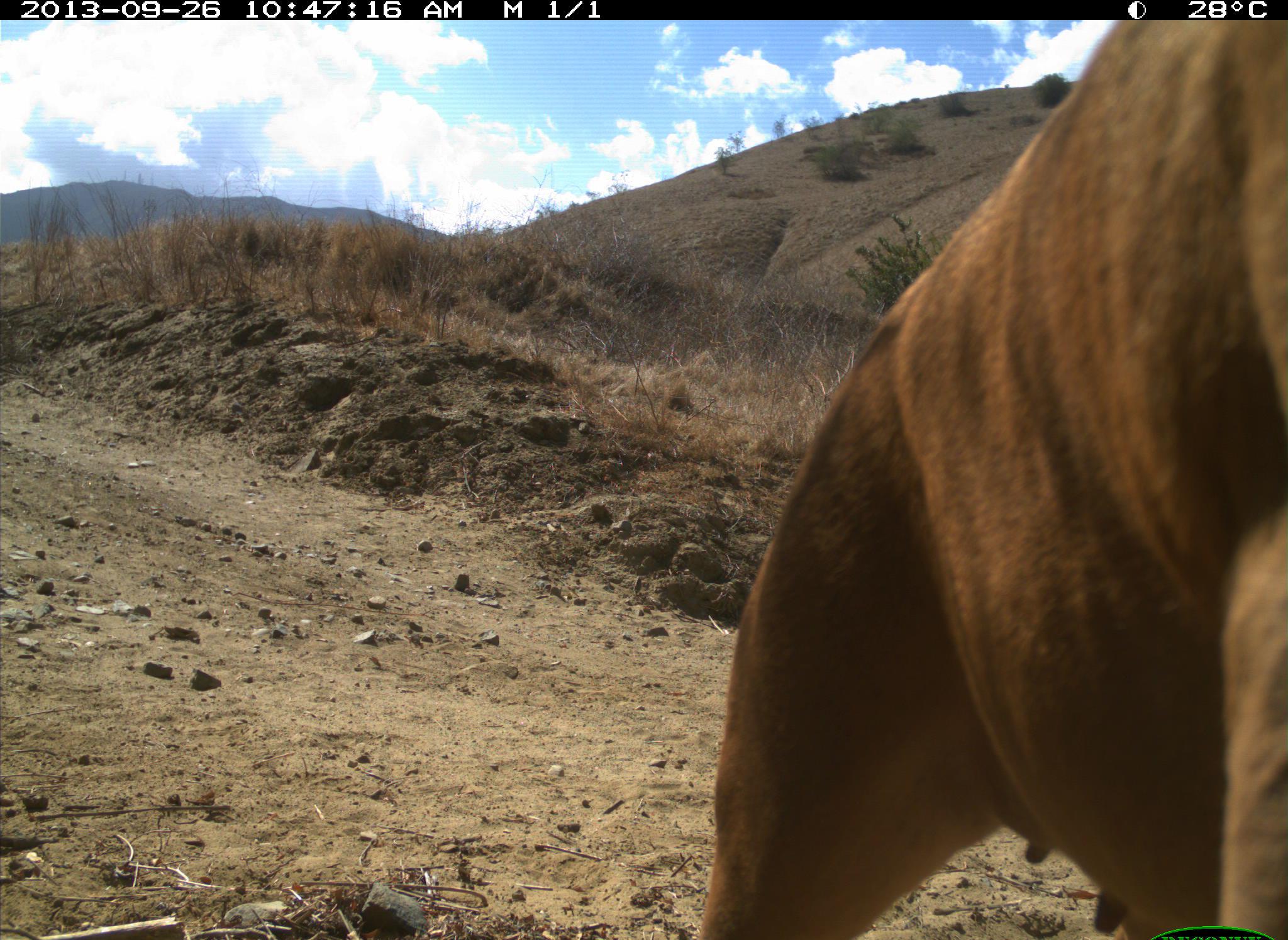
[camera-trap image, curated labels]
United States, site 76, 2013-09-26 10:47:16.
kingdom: Animalia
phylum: Chordata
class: Mammalia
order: Carnivora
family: Canidae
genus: Canis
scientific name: Canis familiaris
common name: domestic dog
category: dog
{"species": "dog (domestic dog) (Canis familiaris)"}